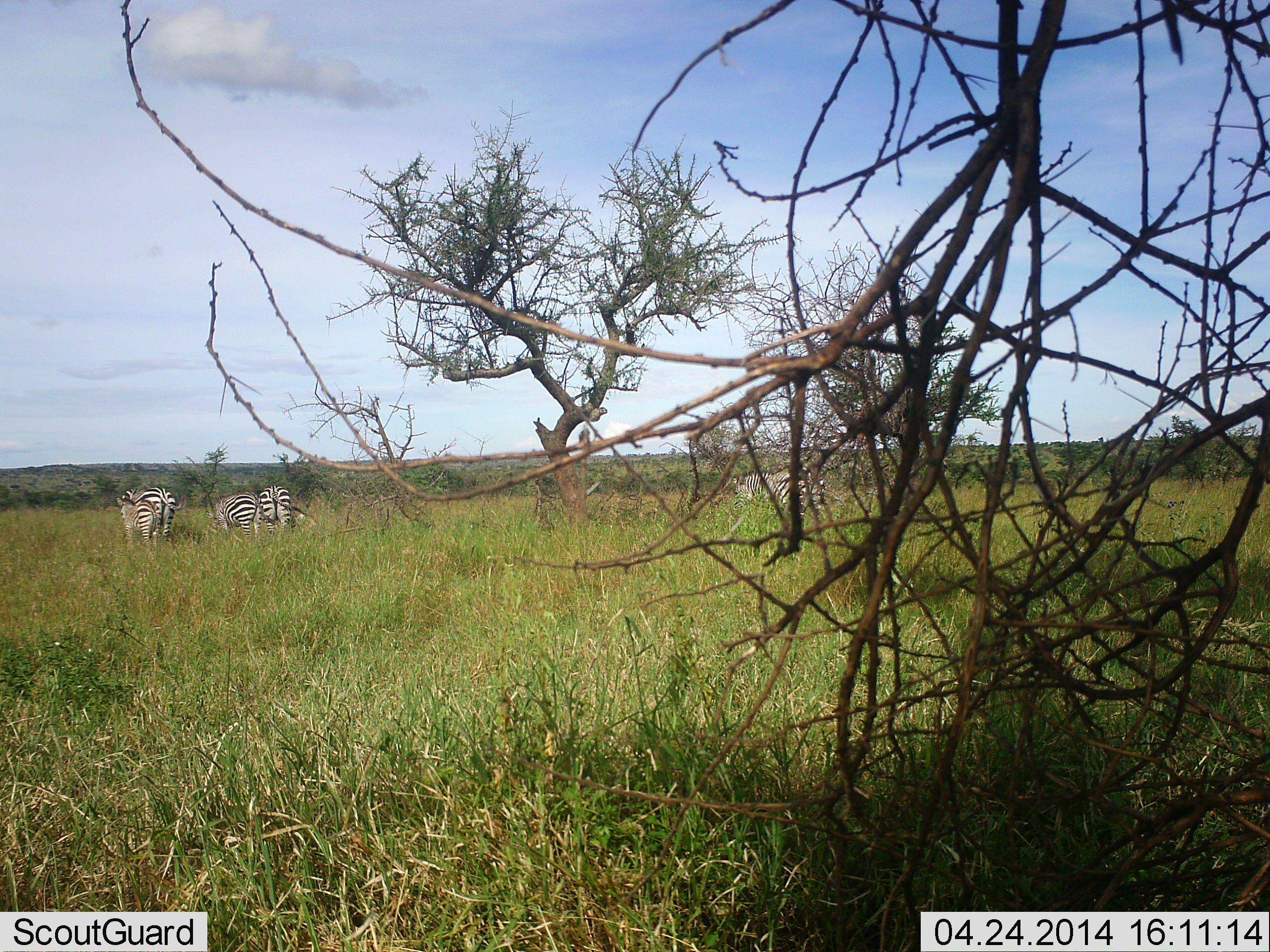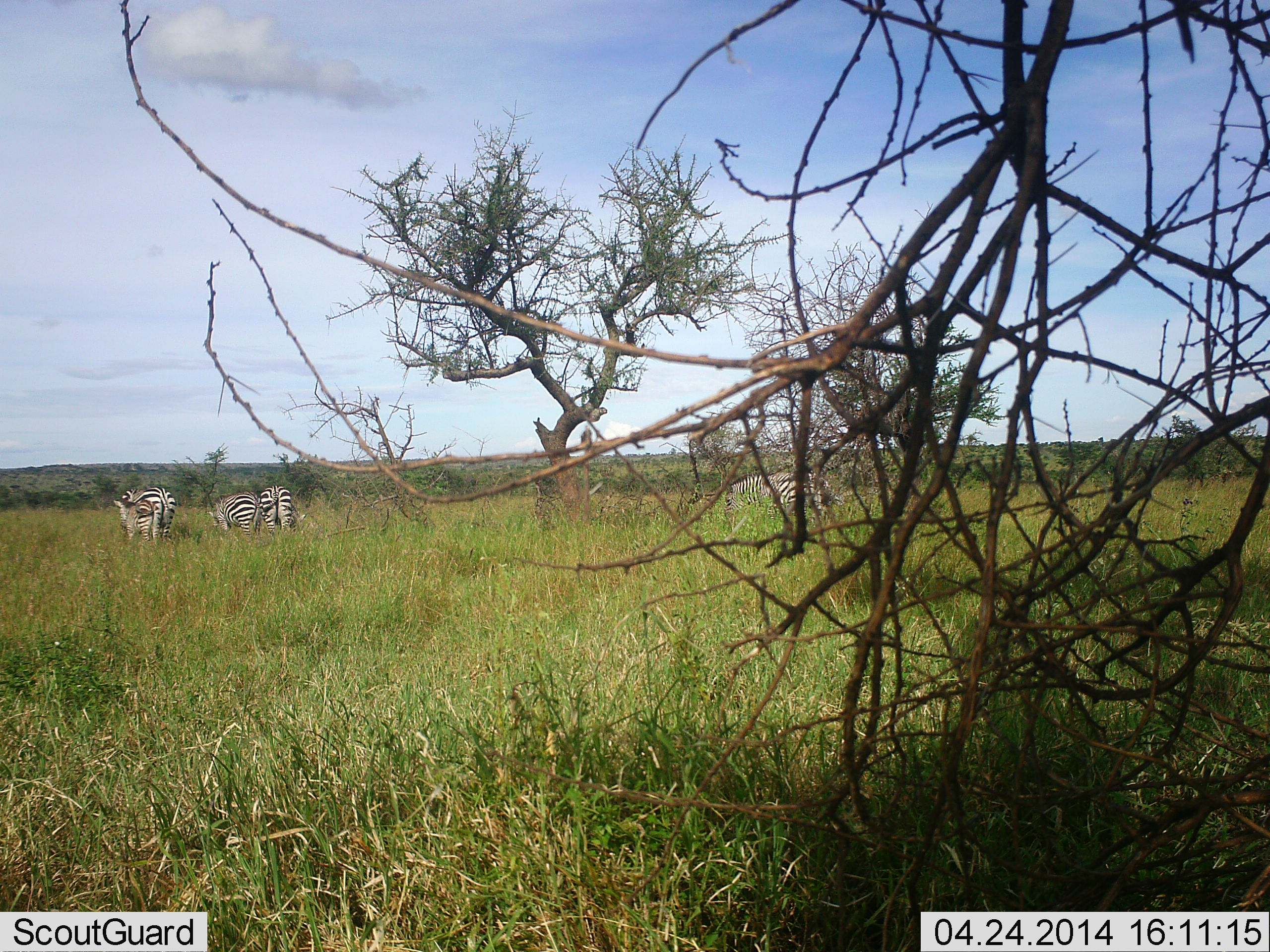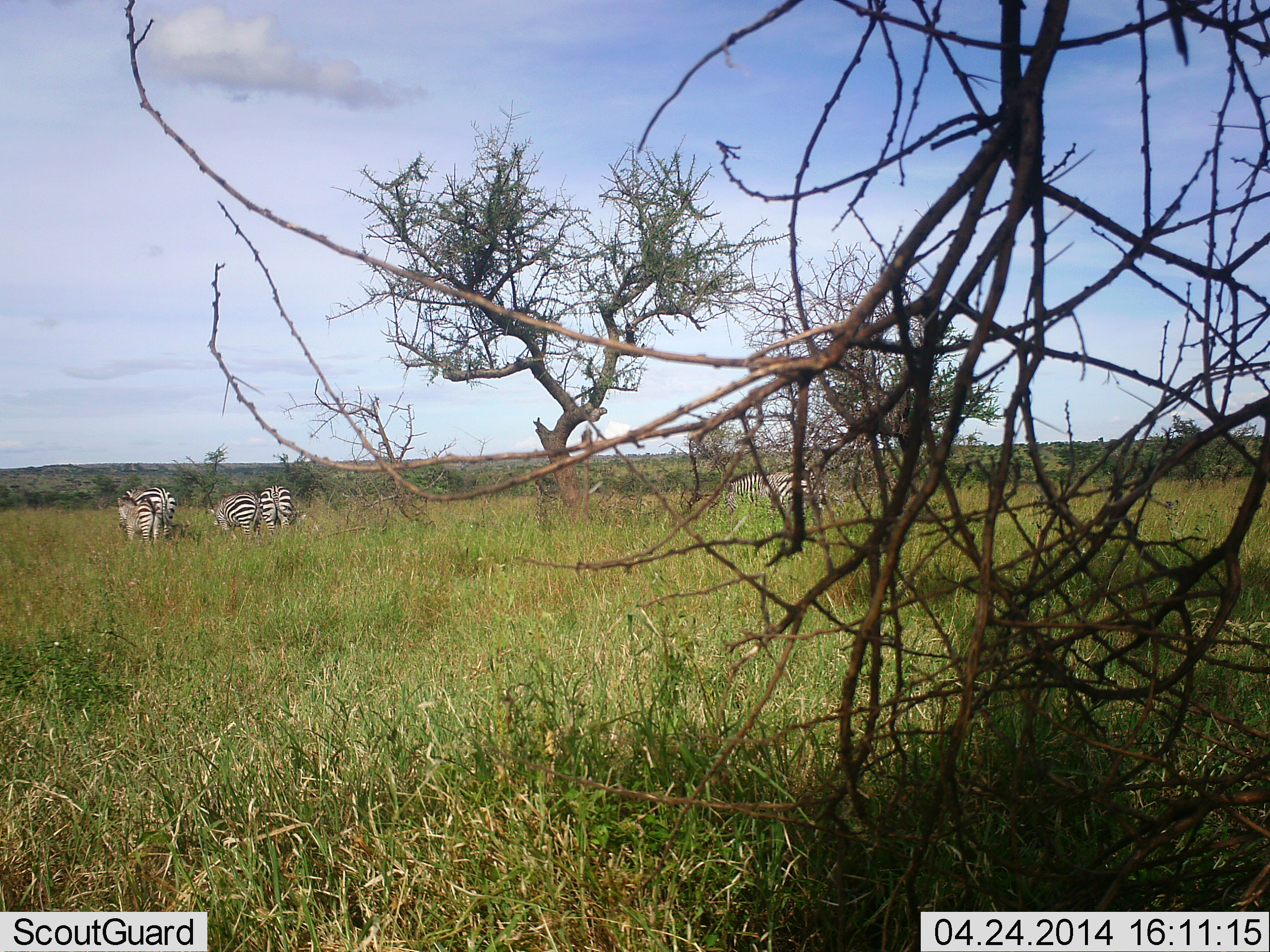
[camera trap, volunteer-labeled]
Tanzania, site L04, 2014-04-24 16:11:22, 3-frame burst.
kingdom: Animalia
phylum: Chordata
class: Mammalia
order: Perissodactyla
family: Equidae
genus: Equus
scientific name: Equus quagga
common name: plains zebra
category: zebra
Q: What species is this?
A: Zebra (plains zebra) (Equus quagga).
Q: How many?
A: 5.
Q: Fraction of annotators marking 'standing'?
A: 70%.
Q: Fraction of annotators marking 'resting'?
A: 0%.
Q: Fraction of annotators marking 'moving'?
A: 0%.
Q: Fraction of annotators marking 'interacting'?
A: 0%.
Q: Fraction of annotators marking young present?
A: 30%.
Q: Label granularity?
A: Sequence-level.